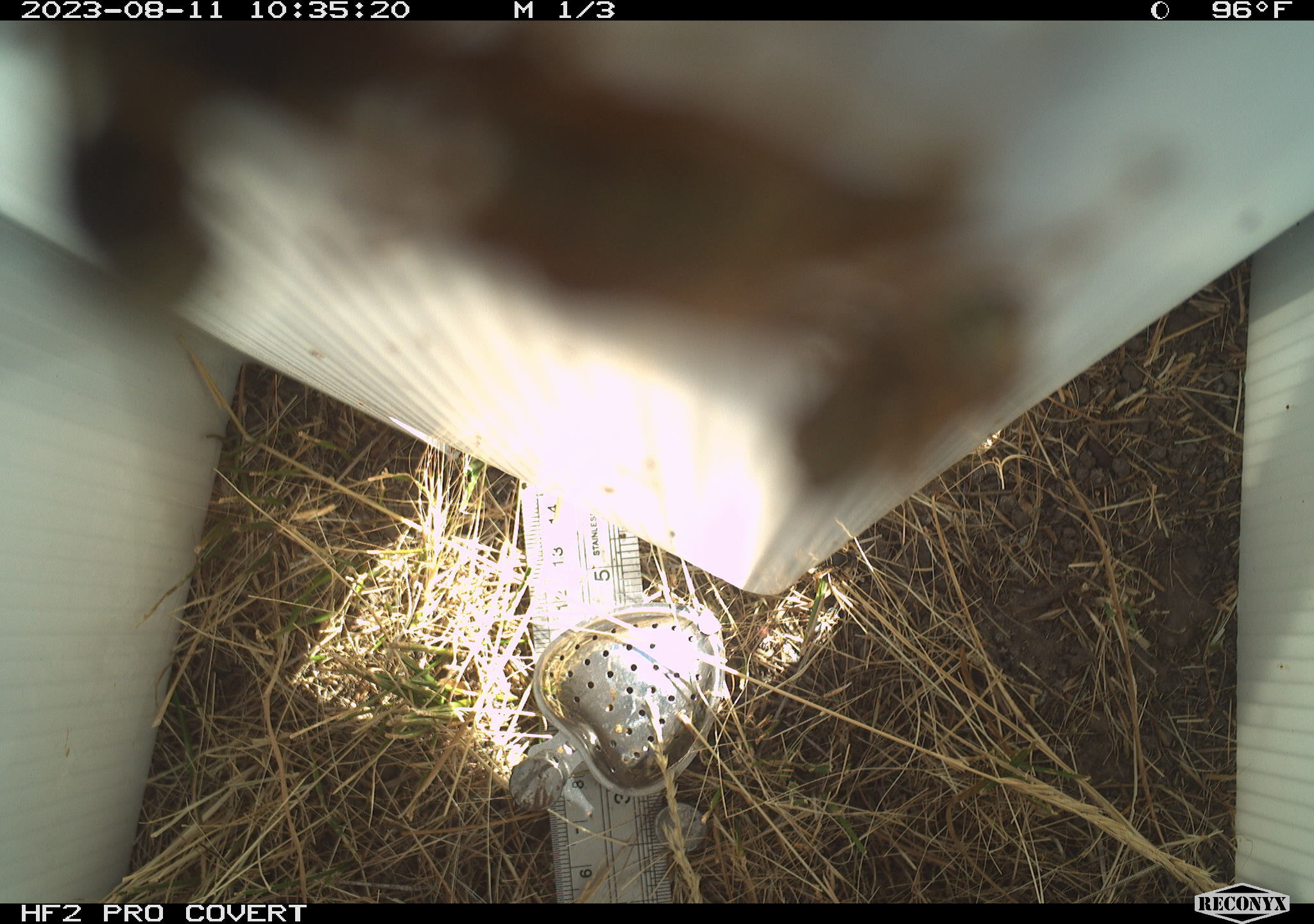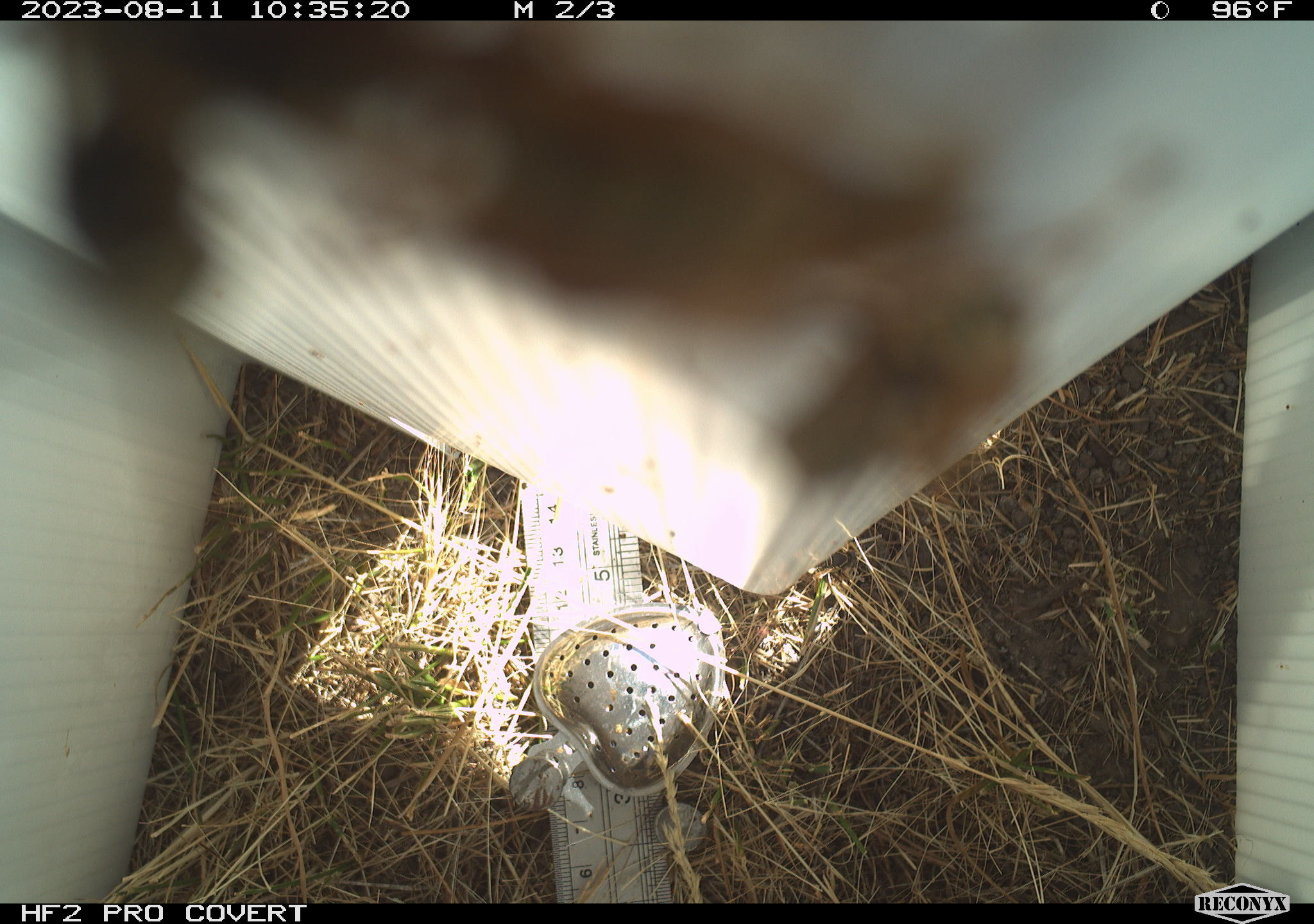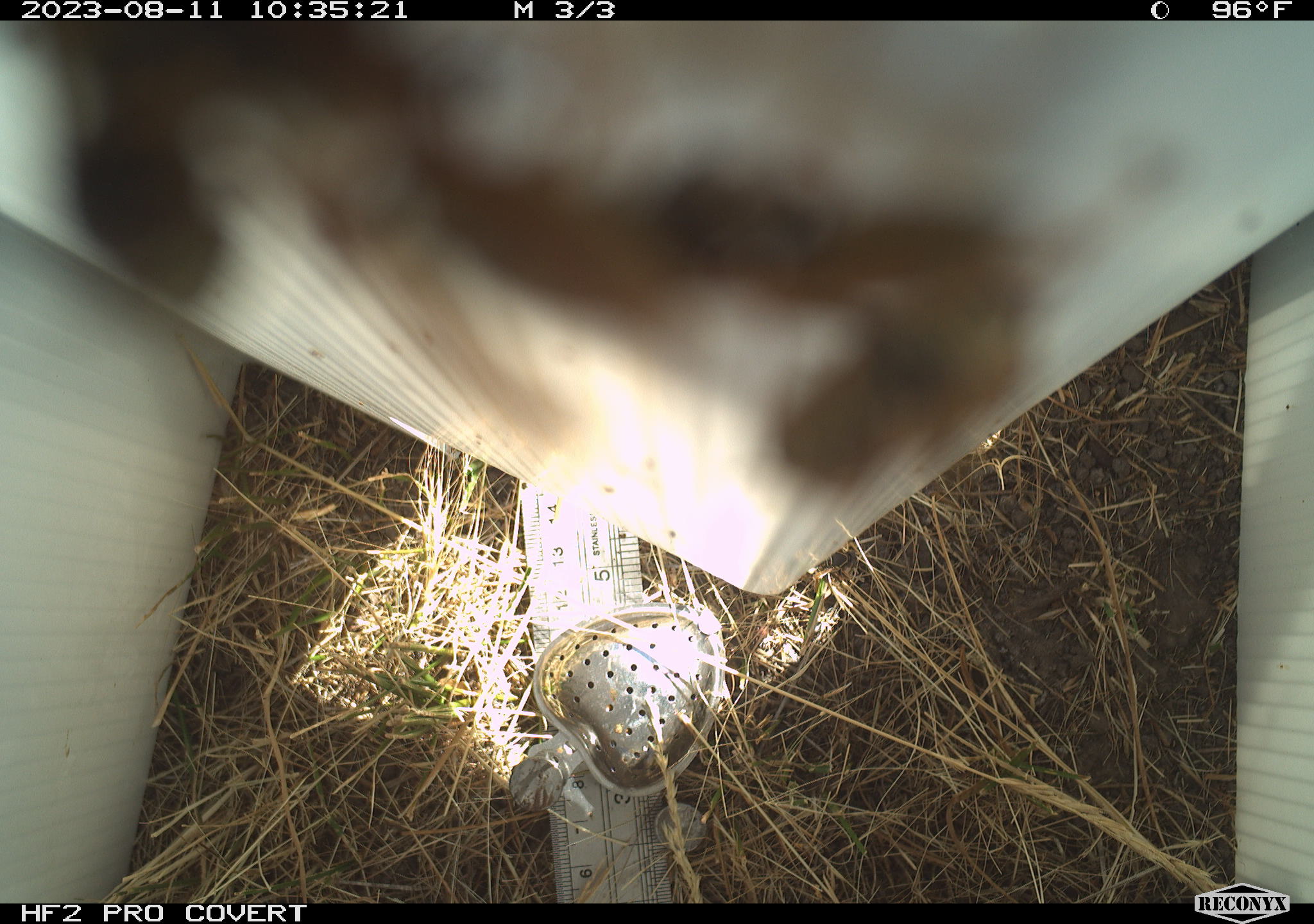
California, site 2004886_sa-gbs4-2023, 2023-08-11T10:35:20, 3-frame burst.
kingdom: Animalia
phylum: Arthropoda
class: Insecta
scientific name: Insecta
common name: insect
Insect (Insecta).